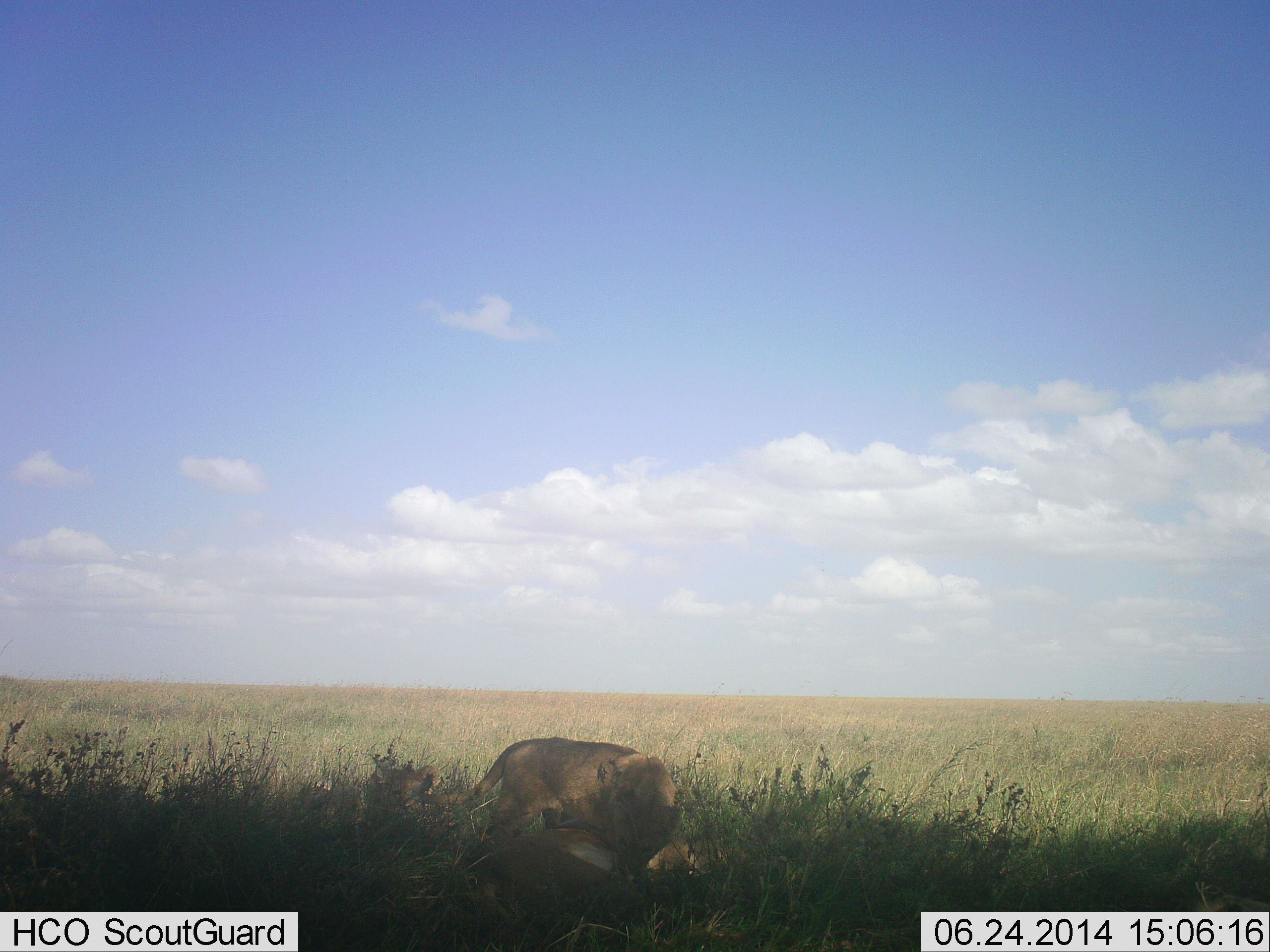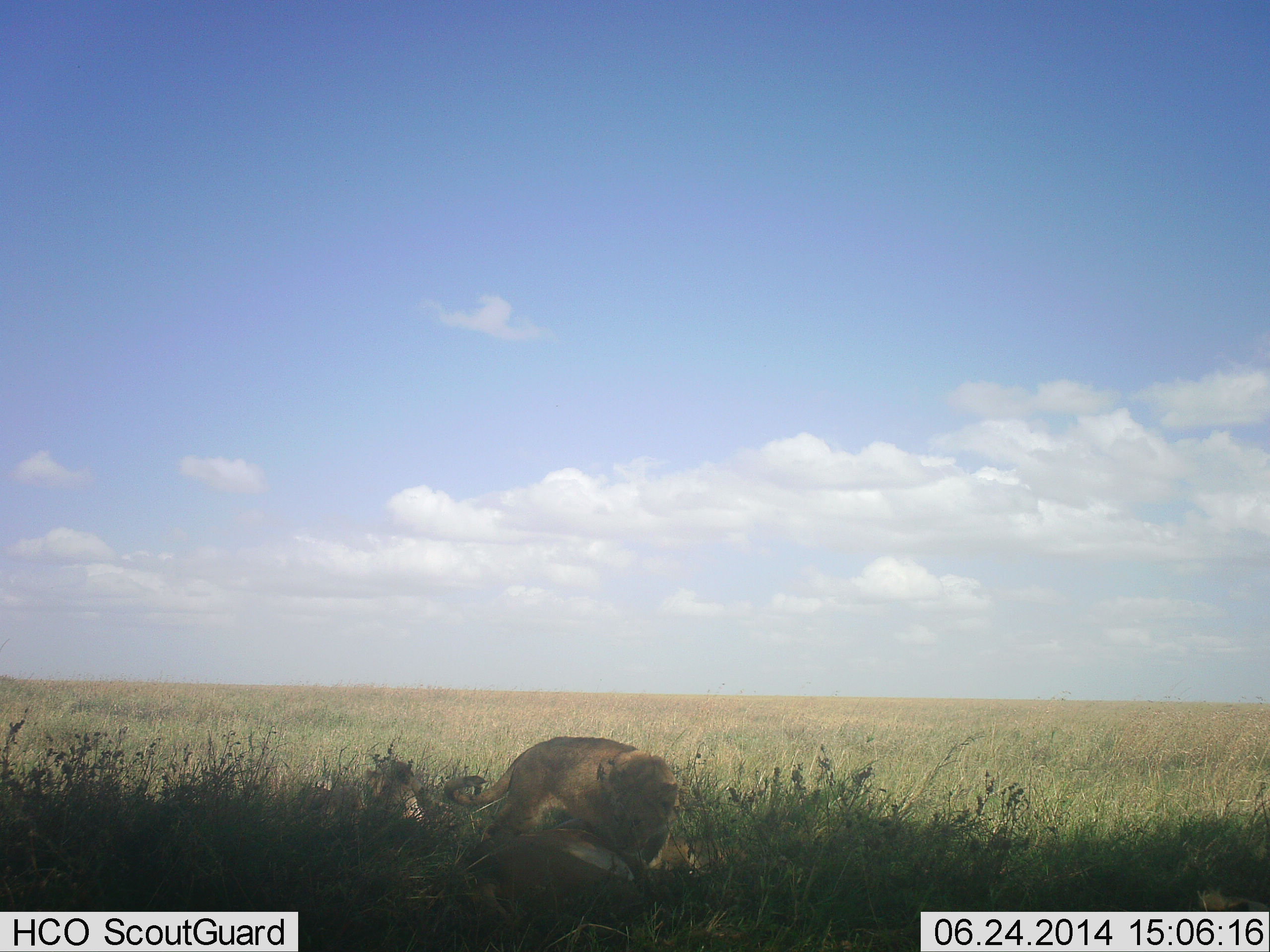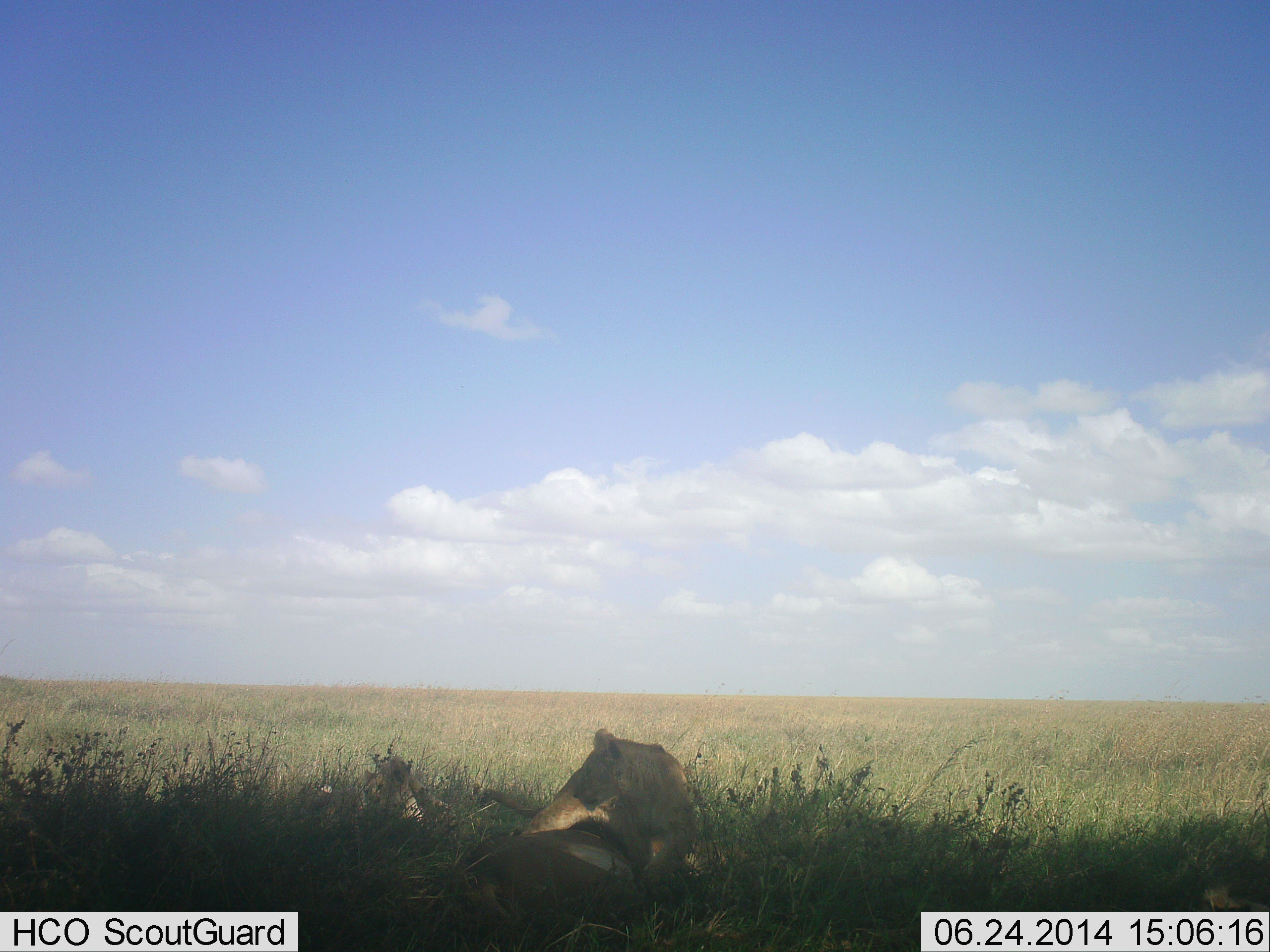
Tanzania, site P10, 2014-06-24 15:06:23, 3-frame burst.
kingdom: Animalia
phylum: Chordata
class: Mammalia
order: Carnivora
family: Felidae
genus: Panthera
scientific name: Panthera leo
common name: lion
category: lionfemale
Lionfemale (lion) (Panthera leo), count 2. Behavior (volunteer vote fractions): standing 8%, resting 42%, moving 17%, interacting 25%. Young present (vote fraction): 58%. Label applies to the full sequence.